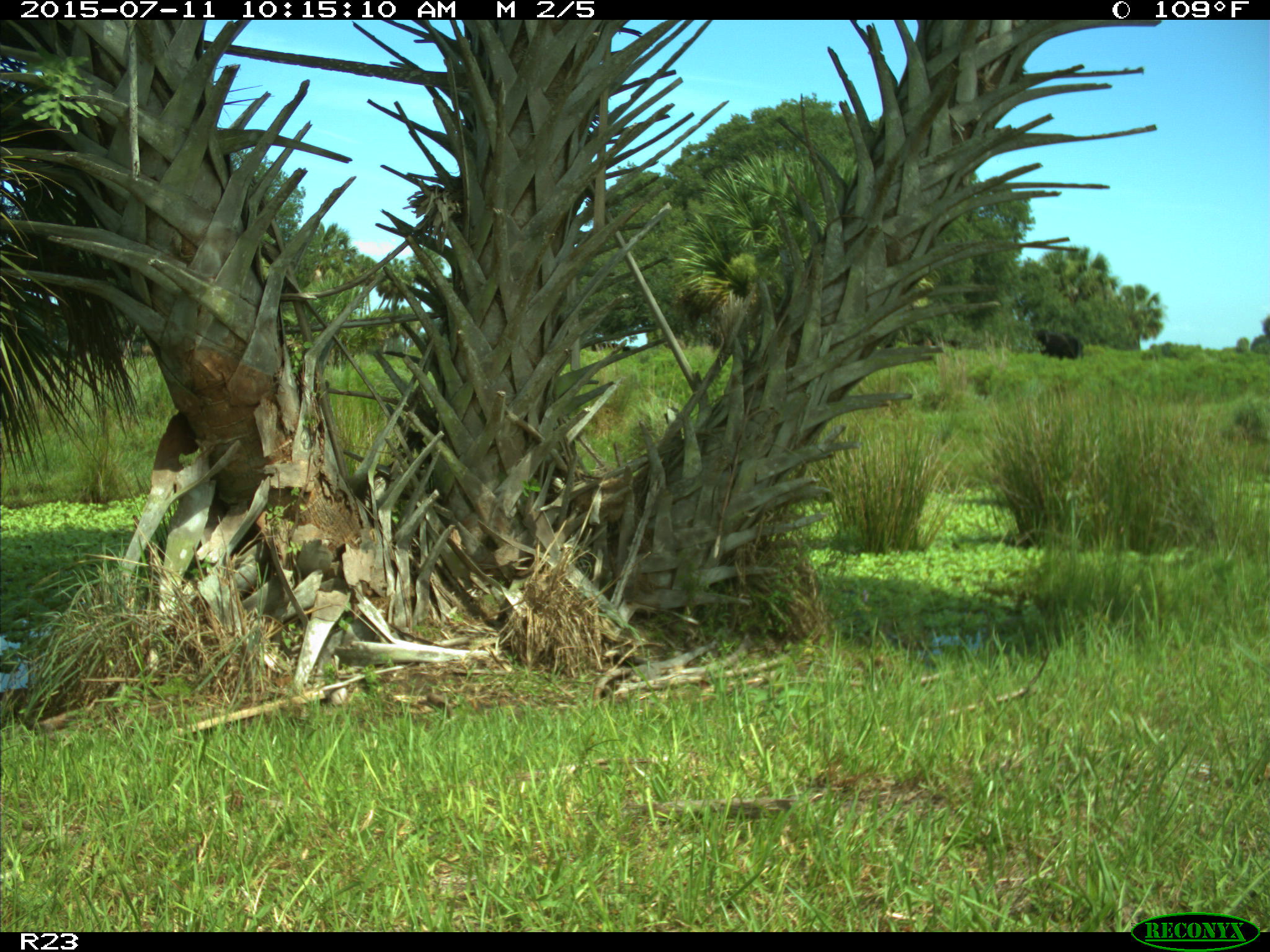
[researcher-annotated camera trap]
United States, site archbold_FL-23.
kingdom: Animalia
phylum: Chordata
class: Mammalia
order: Artiodactyla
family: Bovidae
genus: Bos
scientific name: Bos taurus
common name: domestic cow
Bos taurus (domestic cow).